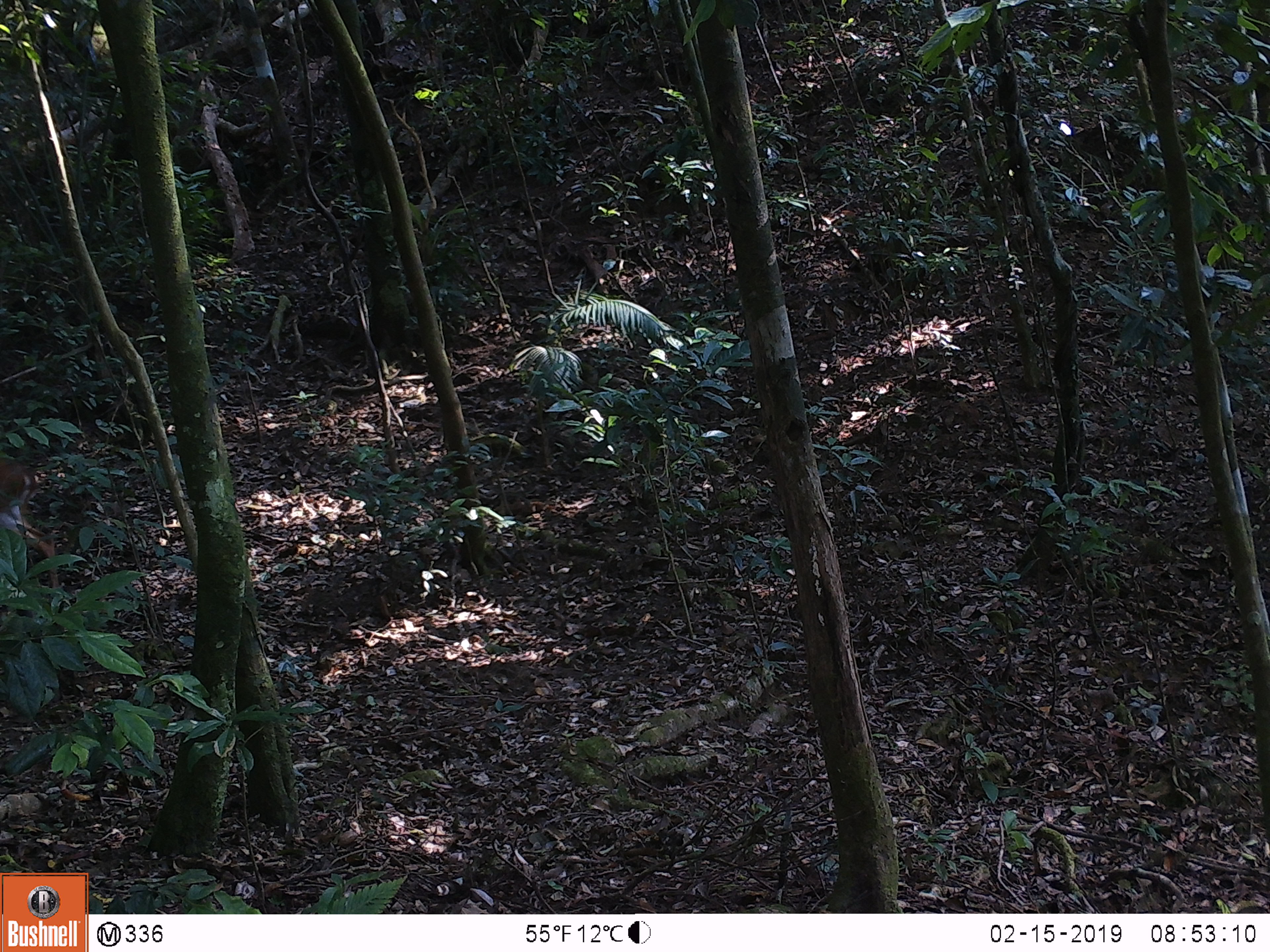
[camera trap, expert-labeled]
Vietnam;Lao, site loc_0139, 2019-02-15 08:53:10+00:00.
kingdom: Animalia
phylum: Chordata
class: Mammalia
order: Artiodactyla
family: Cervidae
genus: Muntiacus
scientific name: Muntiacus vuquangensis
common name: large-antlered muntjac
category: large antlered muntjac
Large antlered muntjac (large-antlered muntjac) (Muntiacus vuquangensis). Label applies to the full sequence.